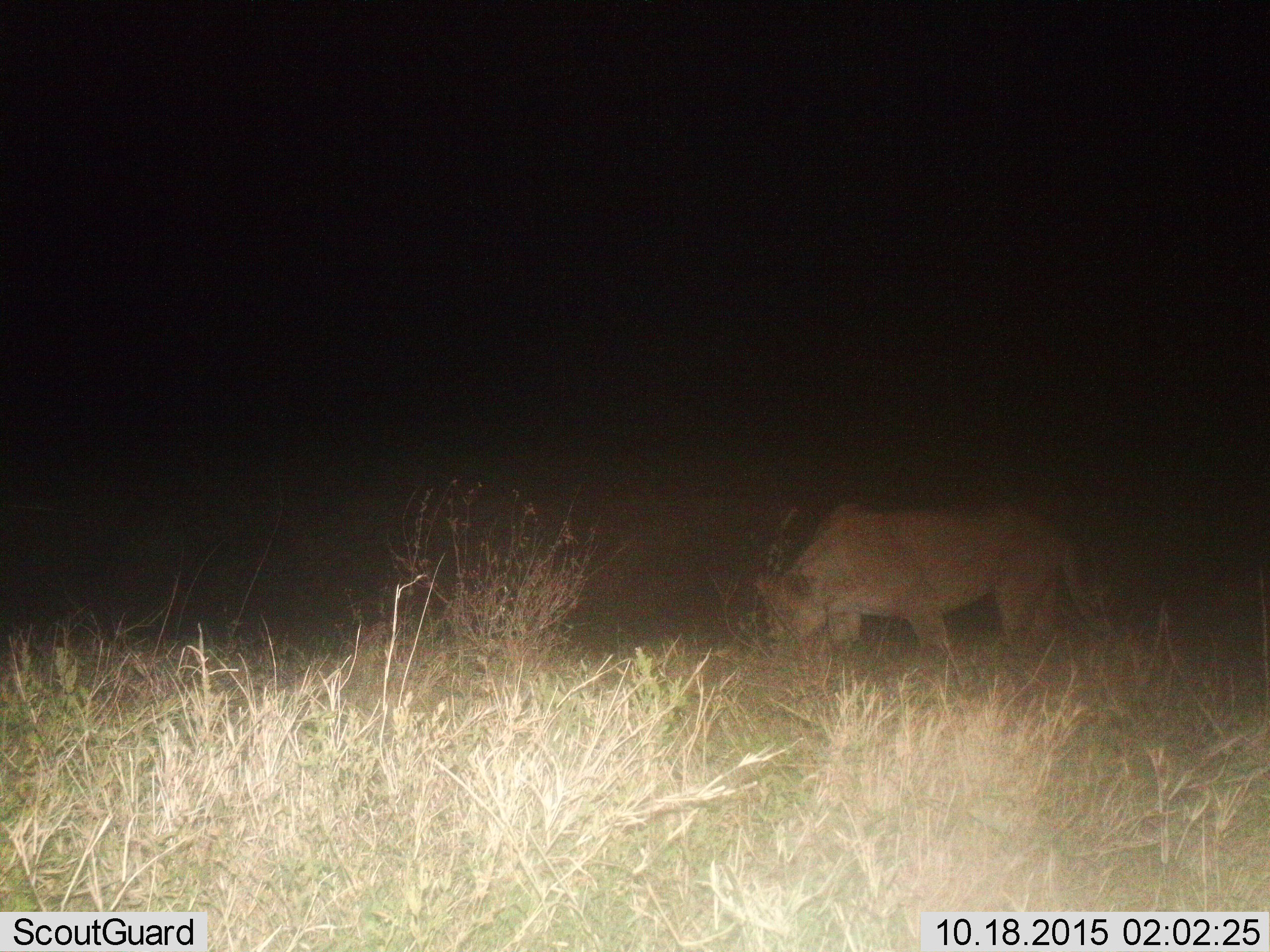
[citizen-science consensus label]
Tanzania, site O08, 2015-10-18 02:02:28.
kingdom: Animalia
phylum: Chordata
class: Mammalia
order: Carnivora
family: Felidae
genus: Panthera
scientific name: Panthera leo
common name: lion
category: lionfemale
Lionfemale (lion) (Panthera leo), count 1. Behavior (volunteer vote fractions): standing 44%, resting 0%, moving 44%, interacting 0%. Young present (vote fraction): 0%. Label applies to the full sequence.